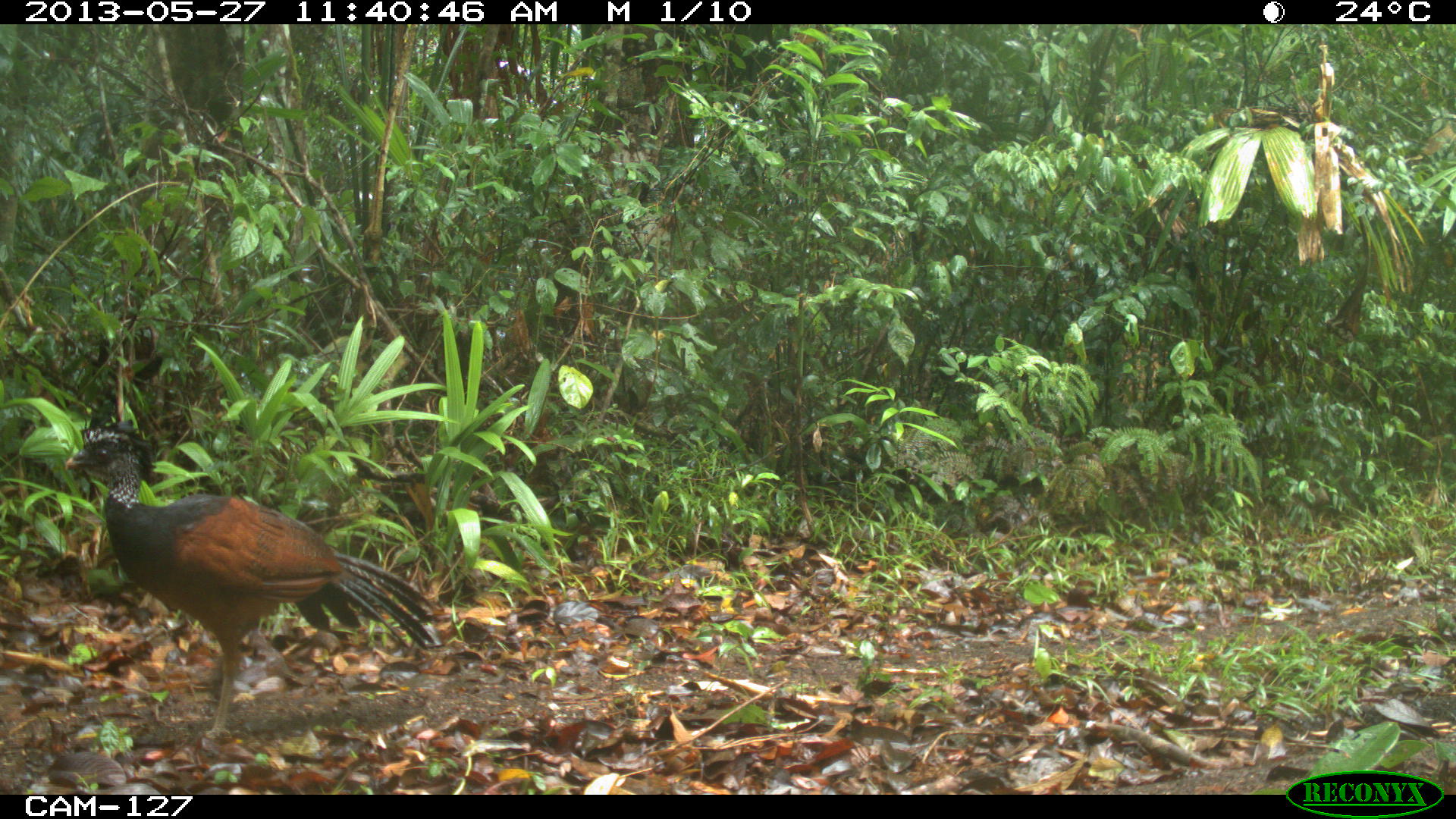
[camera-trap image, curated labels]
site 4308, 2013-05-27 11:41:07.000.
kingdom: Animalia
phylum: Chordata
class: Aves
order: Galliformes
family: Cracidae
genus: Crax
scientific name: Crax rubra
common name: great curassow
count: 1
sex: female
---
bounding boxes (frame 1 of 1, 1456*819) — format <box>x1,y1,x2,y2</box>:
crax rubra: <box>59,415,437,738</box>